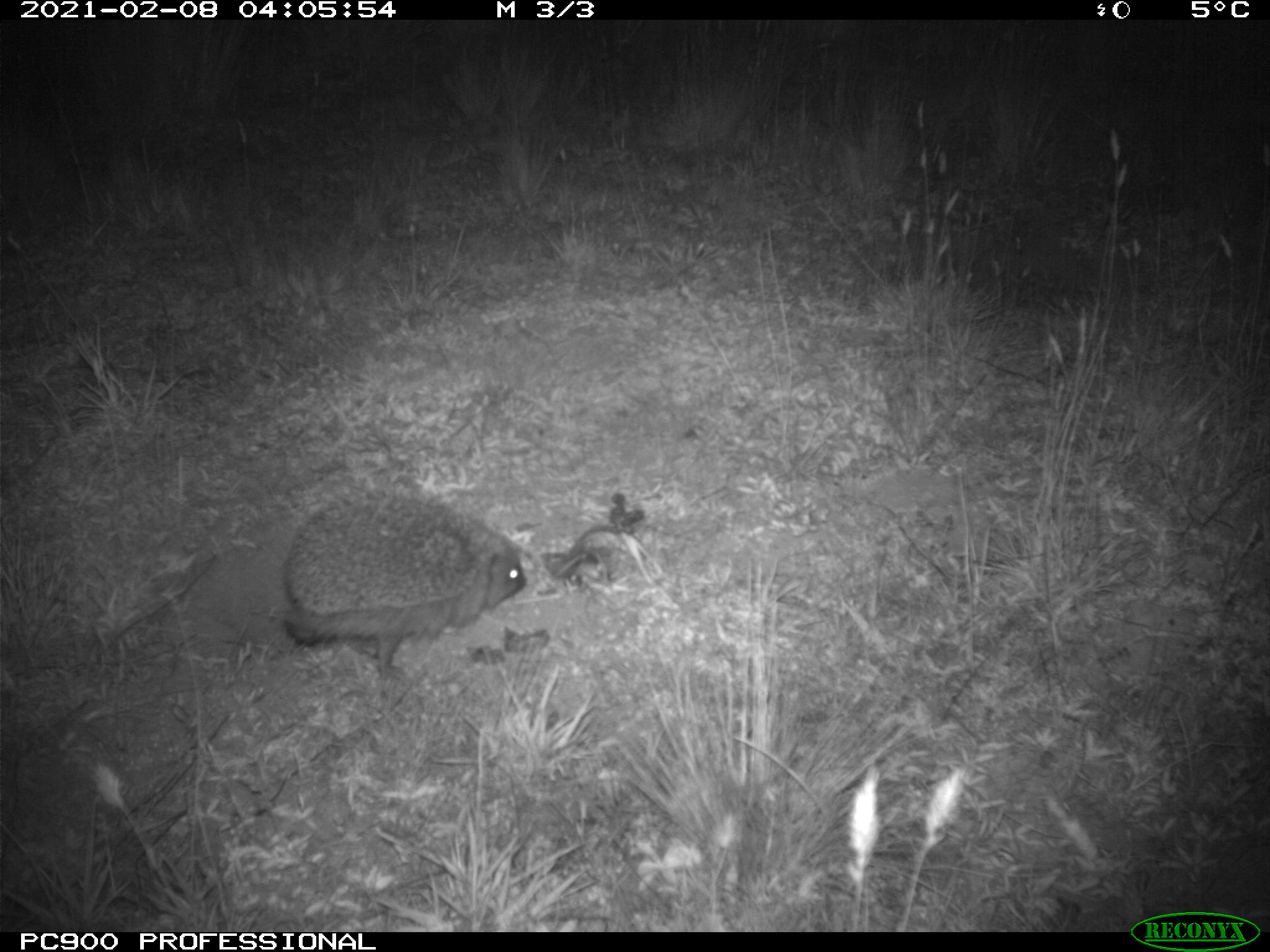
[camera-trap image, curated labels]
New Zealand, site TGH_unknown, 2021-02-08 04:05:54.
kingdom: Animalia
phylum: Chordata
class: Mammalia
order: Eulipotyphla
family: Erinaceidae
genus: Erinaceus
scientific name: Erinaceus europaeus europaeus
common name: european hedgehog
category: hedgehog